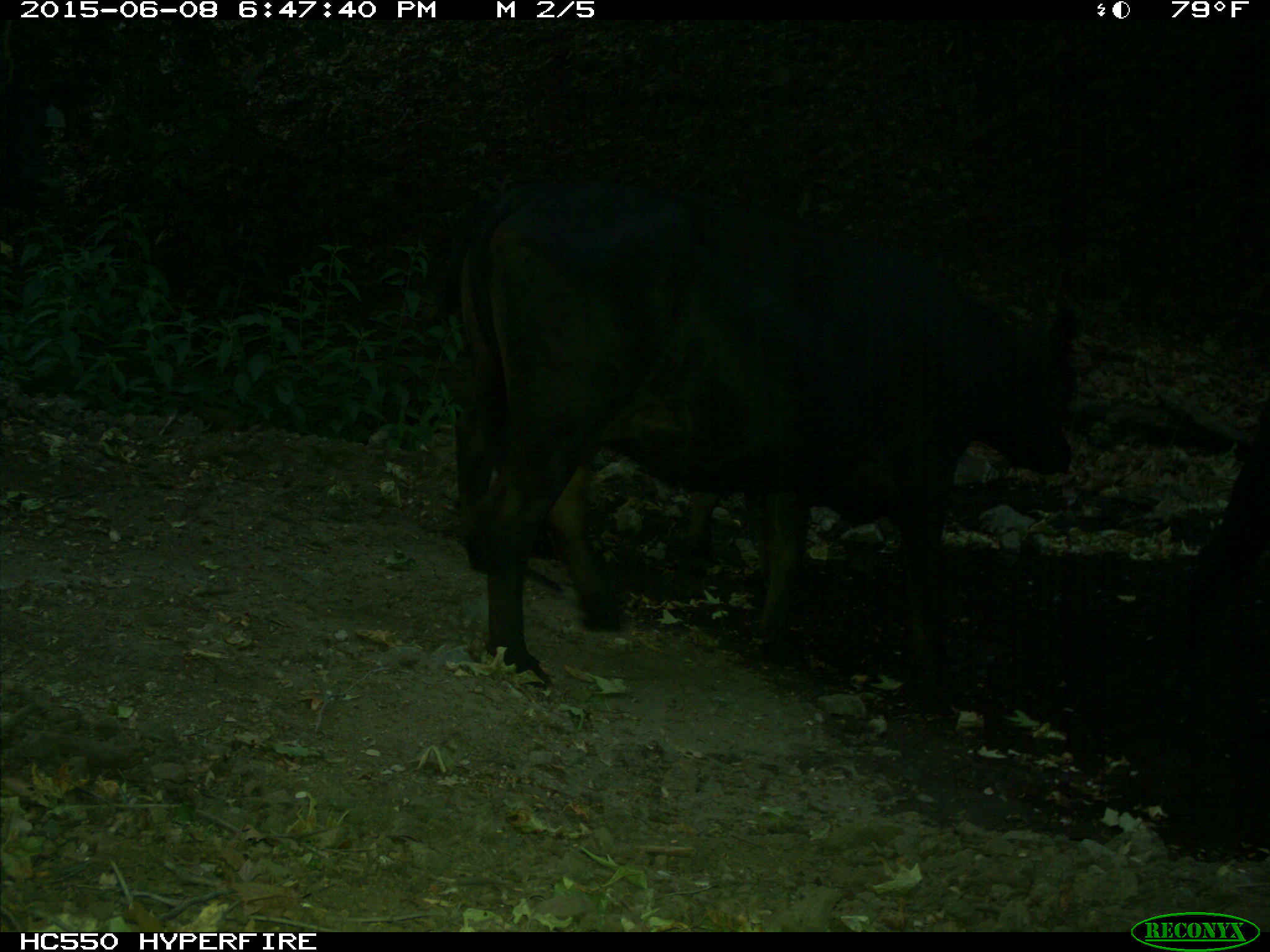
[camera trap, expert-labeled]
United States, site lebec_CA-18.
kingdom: Animalia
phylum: Chordata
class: Mammalia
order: Artiodactyla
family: Bovidae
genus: Bos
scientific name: Bos taurus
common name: domestic cow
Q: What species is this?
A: Bos taurus (domestic cow).